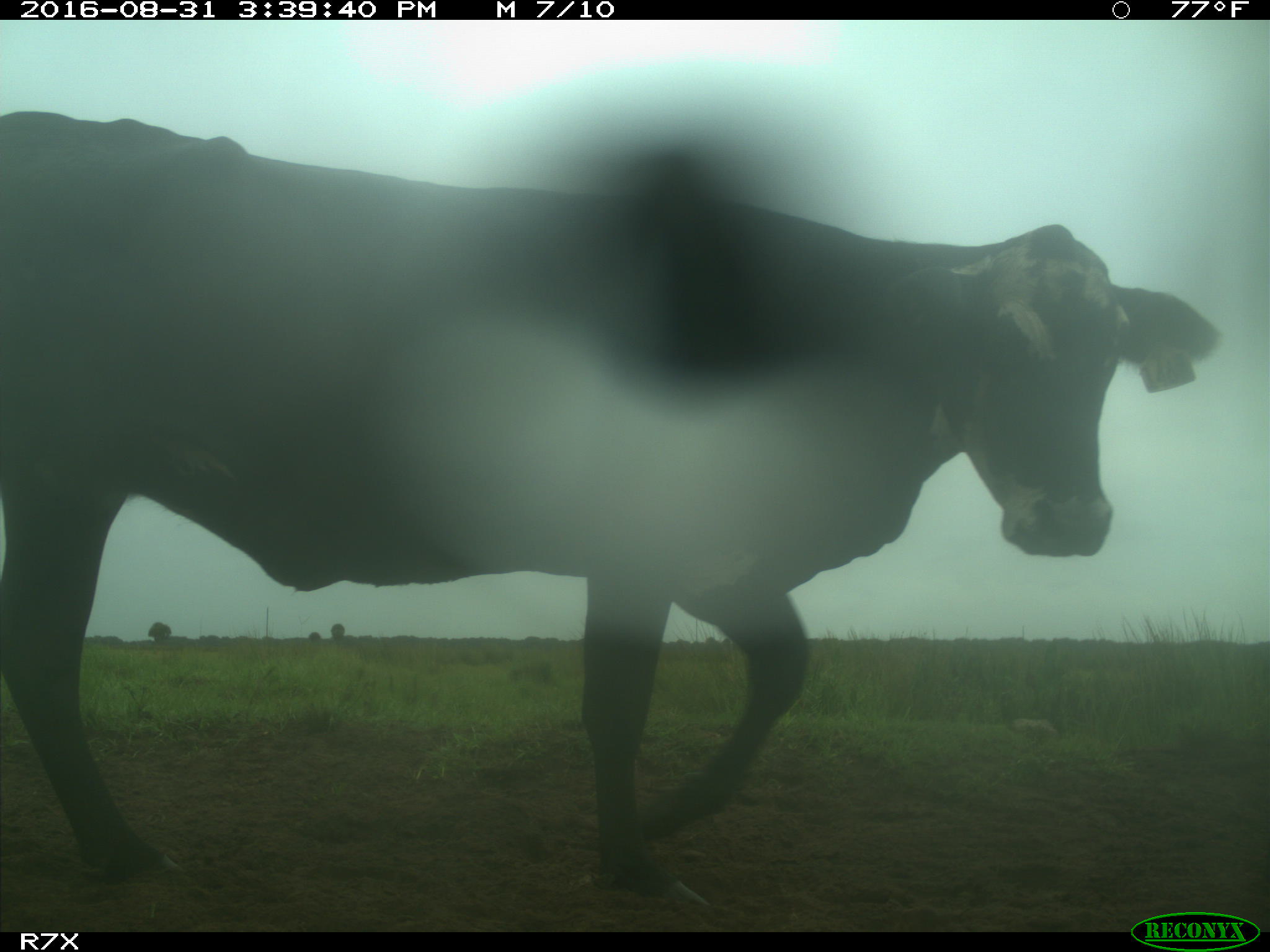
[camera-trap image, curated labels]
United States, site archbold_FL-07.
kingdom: Animalia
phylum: Chordata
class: Mammalia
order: Artiodactyla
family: Bovidae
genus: Bos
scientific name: Bos taurus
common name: domestic cow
Bos taurus (domestic cow).